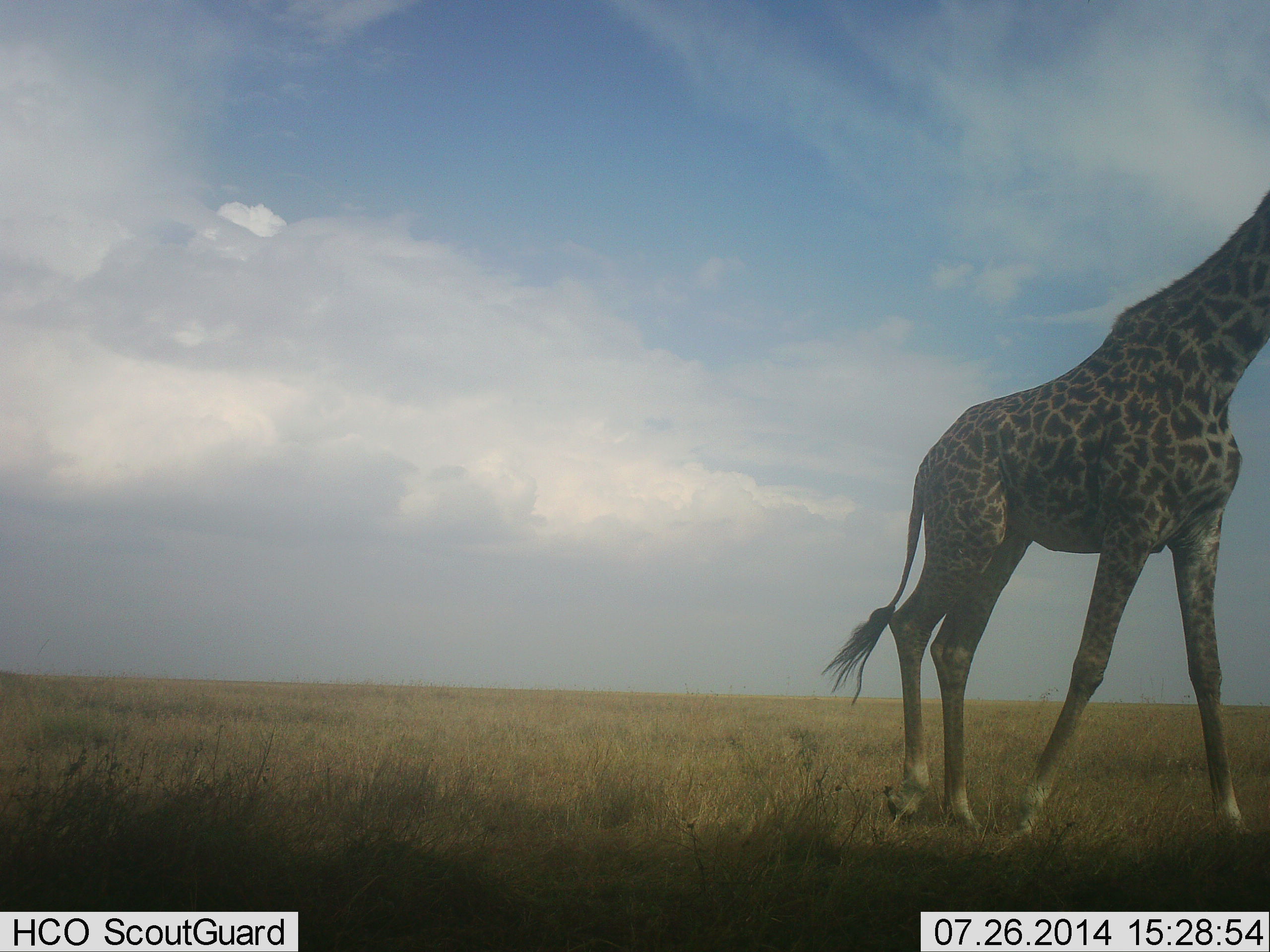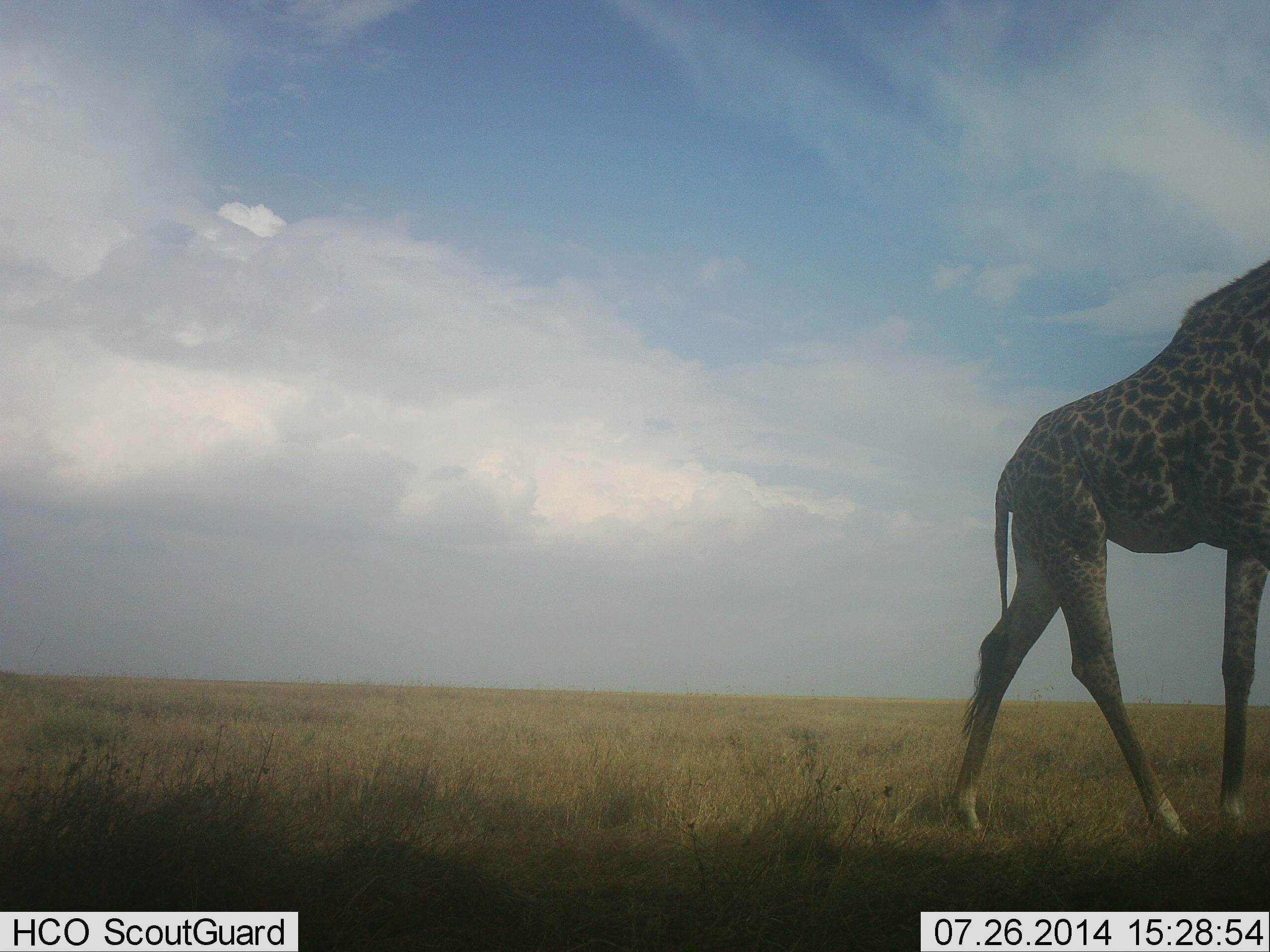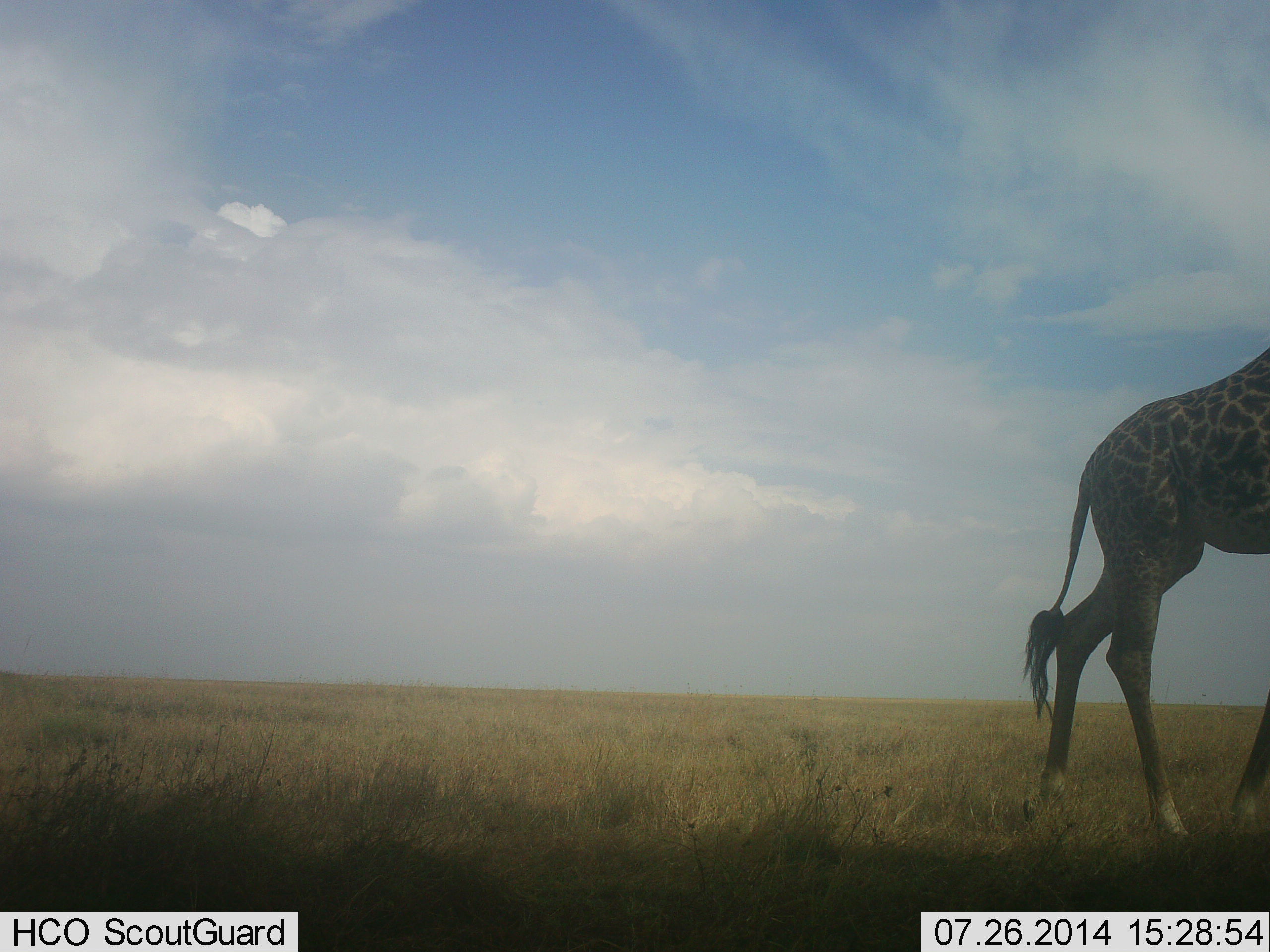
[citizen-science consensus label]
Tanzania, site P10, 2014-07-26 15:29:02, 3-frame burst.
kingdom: Animalia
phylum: Chordata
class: Mammalia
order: Artiodactyla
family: Giraffidae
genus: Giraffa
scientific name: Giraffa camelopardalis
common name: giraffe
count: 1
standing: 10%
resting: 0%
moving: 100%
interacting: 0%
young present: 0%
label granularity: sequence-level